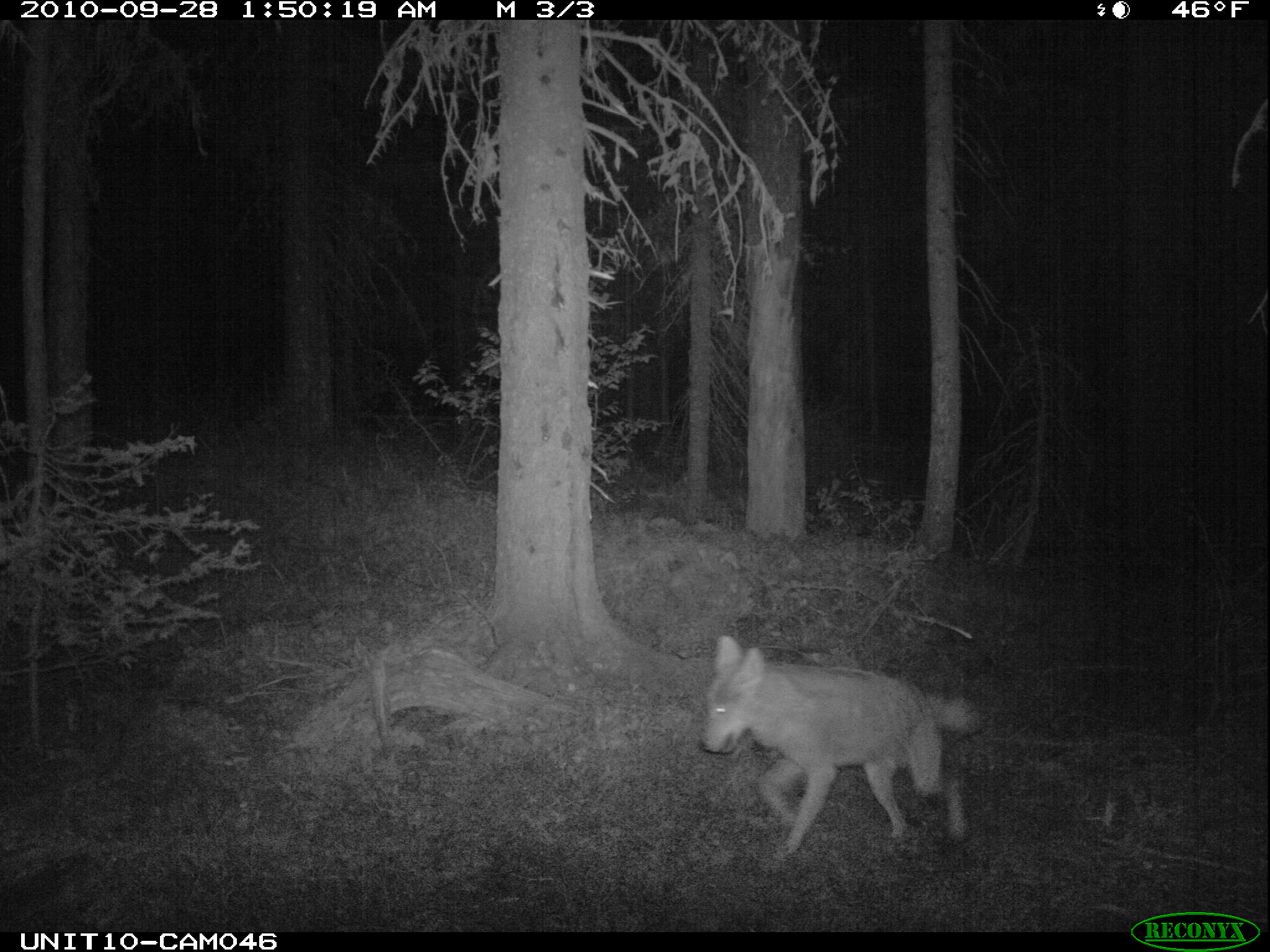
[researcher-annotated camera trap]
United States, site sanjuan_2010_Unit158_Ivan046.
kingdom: Animalia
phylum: Chordata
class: Mammalia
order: Carnivora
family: Canidae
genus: Canis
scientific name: Canis latrans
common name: coyote